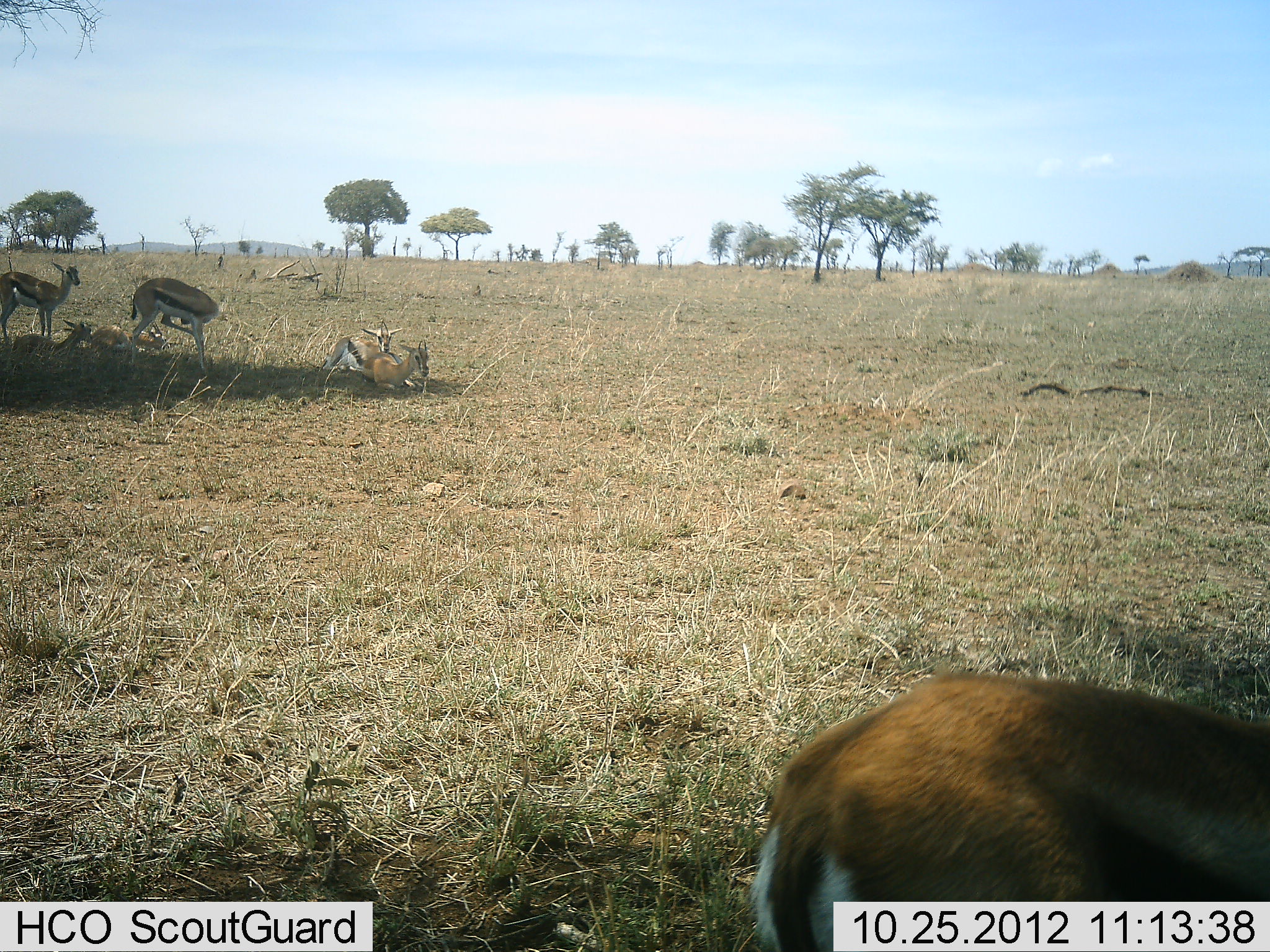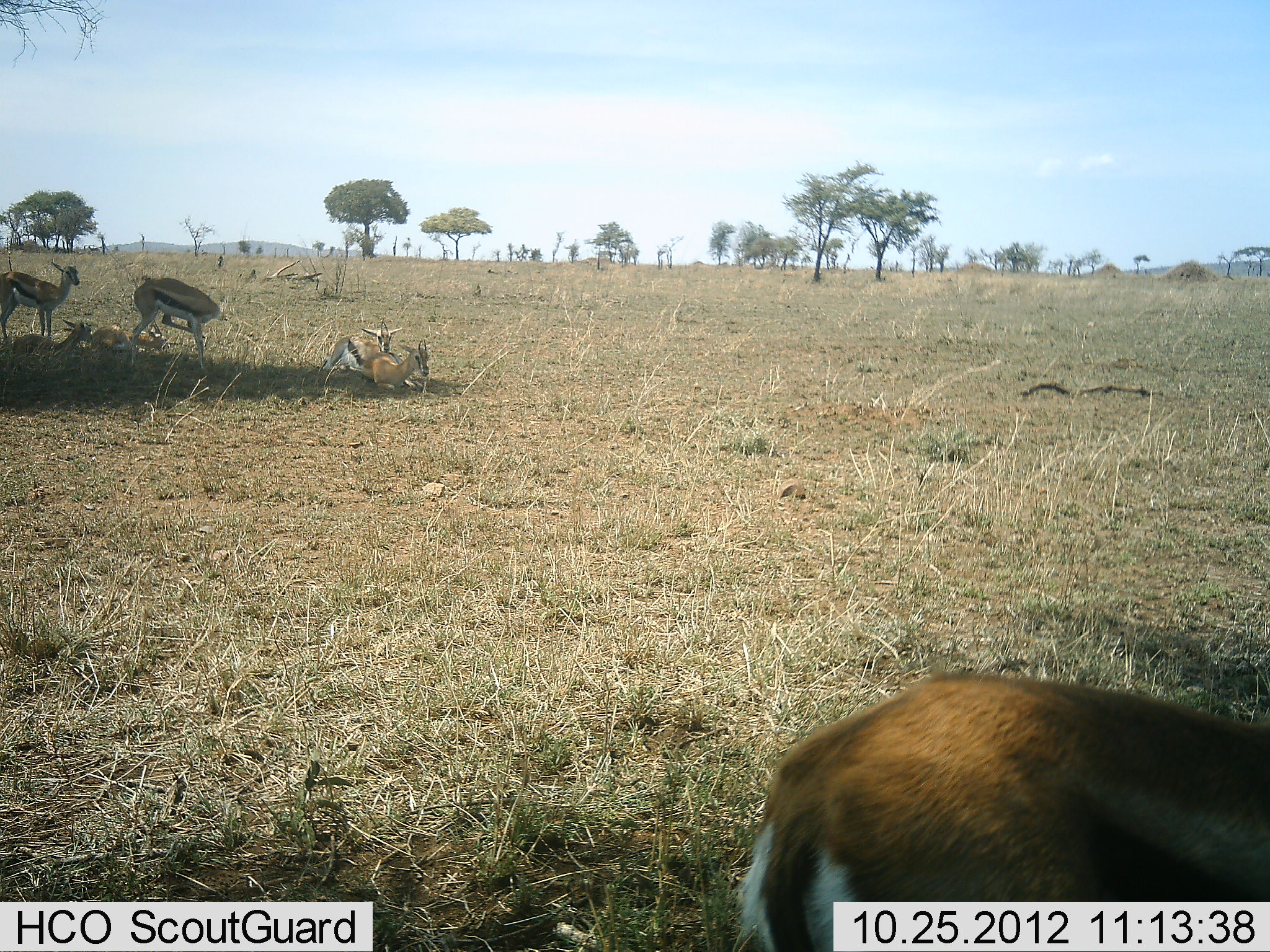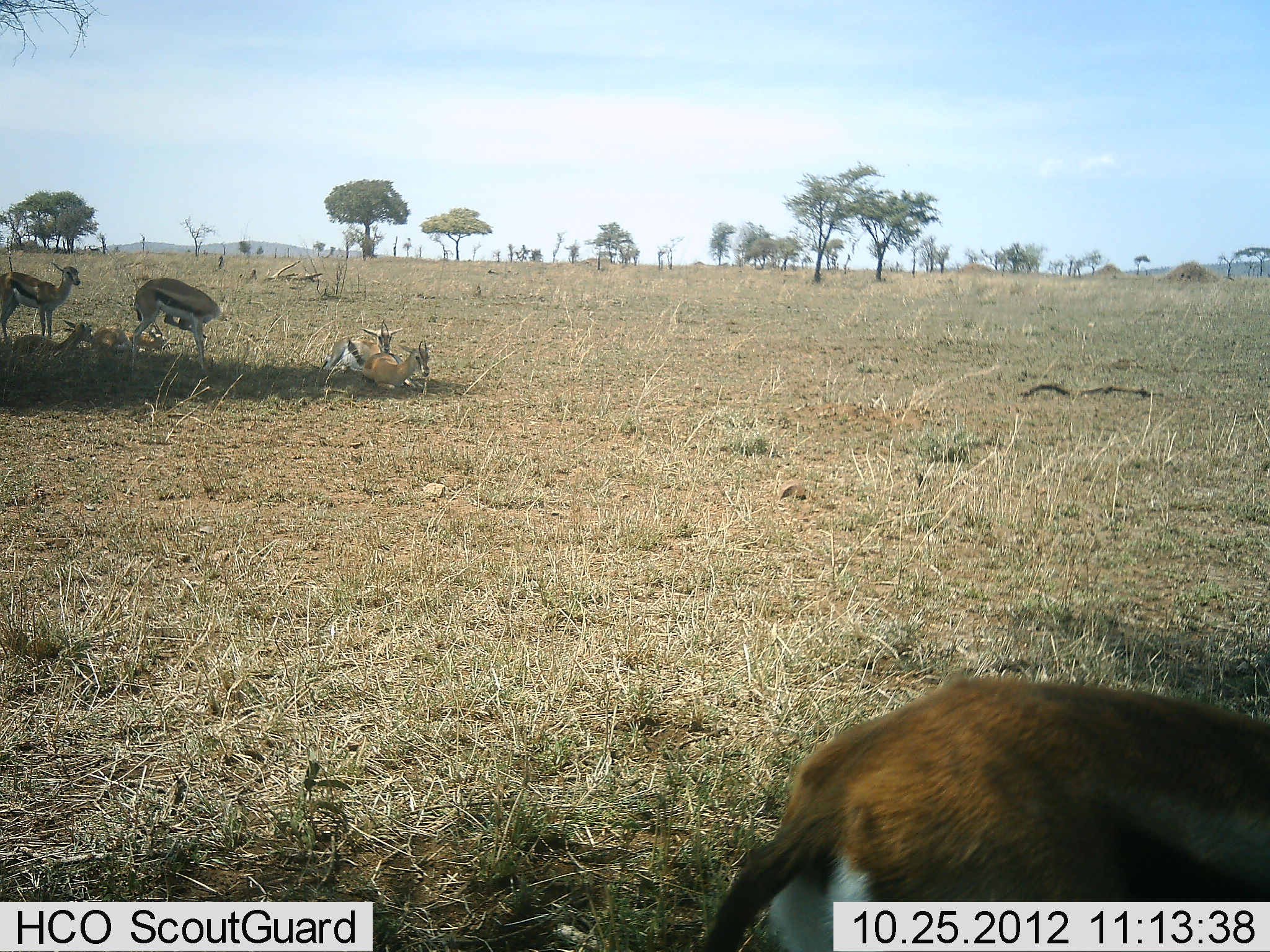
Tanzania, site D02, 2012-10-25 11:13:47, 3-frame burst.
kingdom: Animalia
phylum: Chordata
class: Mammalia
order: Artiodactyla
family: Bovidae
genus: Eudorcas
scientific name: Eudorcas thomsonii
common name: thomson's gazelle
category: gazellethomsons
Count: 7.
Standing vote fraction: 100%.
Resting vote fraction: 90%.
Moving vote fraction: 0%.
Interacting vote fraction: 0%.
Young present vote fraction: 10%.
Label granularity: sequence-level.